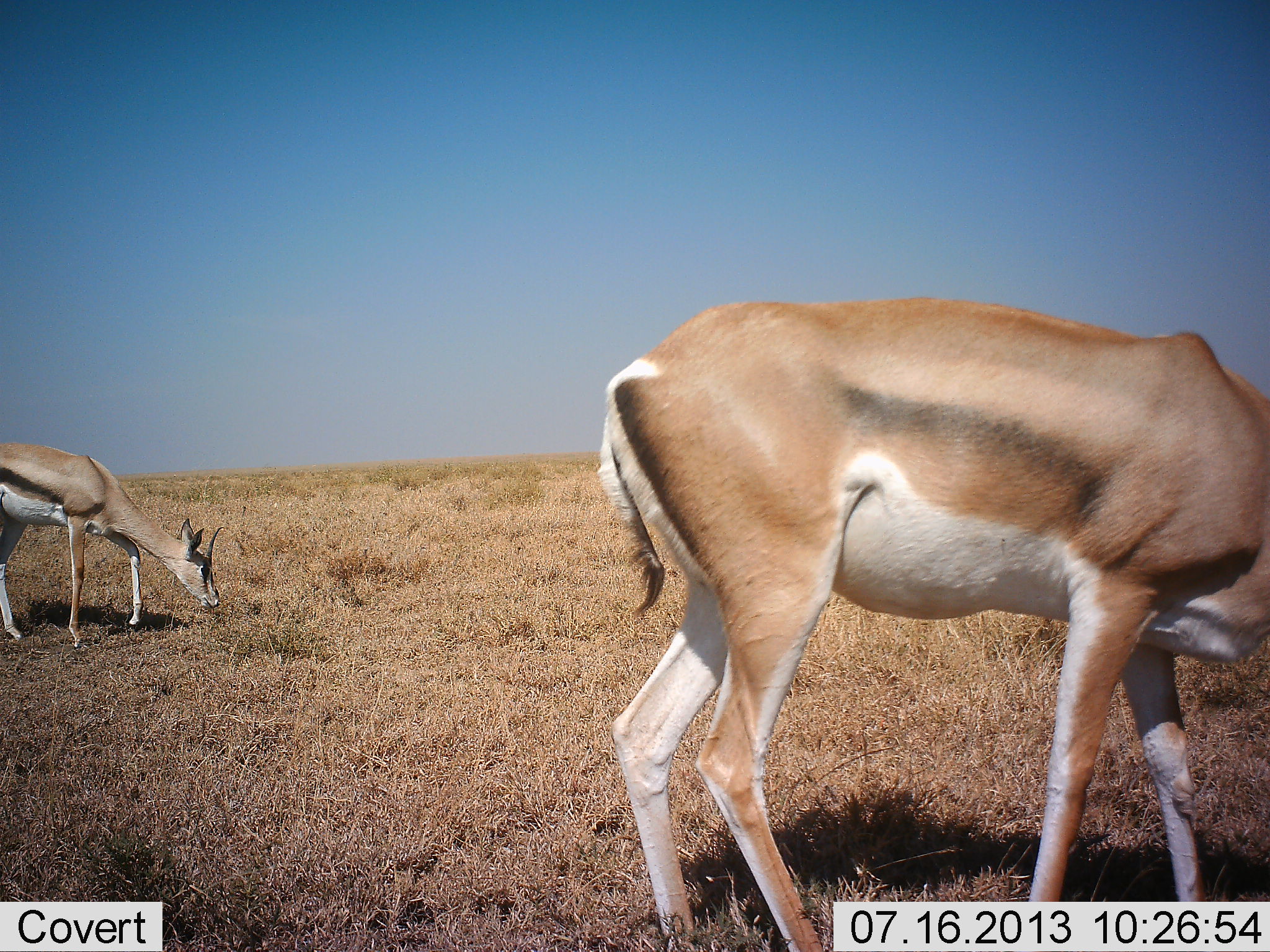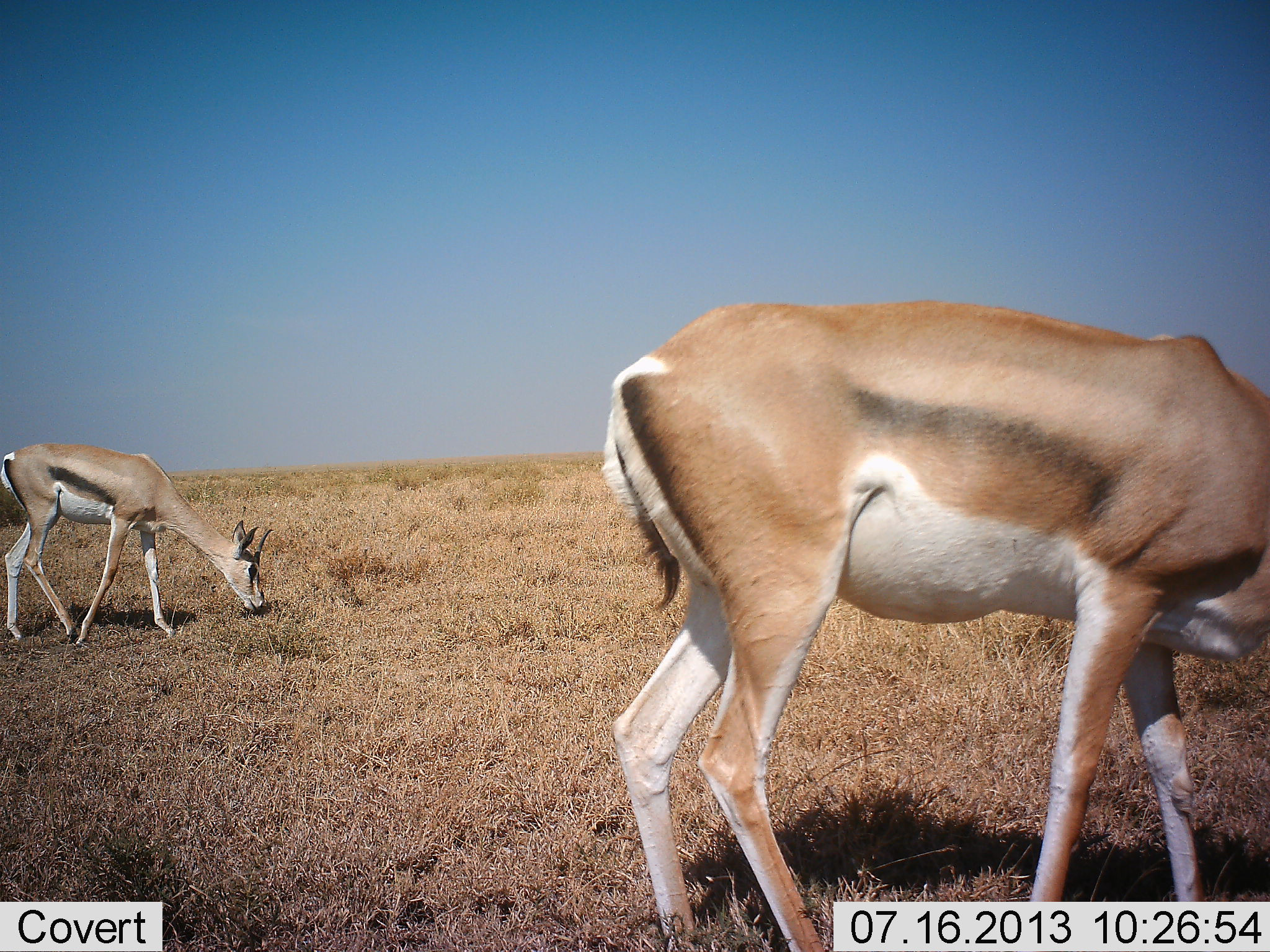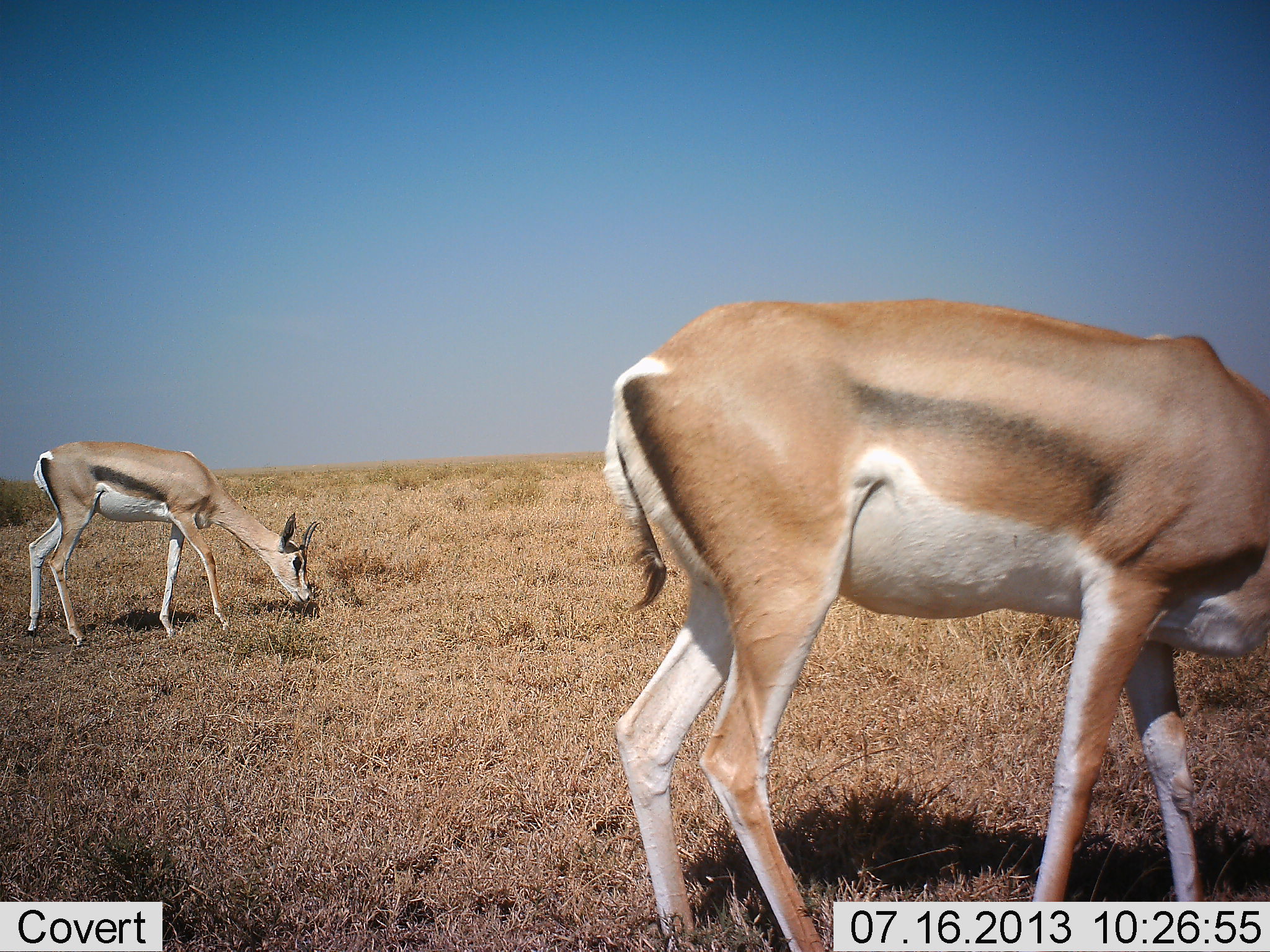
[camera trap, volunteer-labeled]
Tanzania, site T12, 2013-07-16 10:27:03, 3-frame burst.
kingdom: Animalia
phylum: Chordata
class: Mammalia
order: Artiodactyla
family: Bovidae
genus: Eudorcas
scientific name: Eudorcas thomsonii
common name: thomson's gazelle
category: gazellethomsons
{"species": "gazellethomsons (thomson's gazelle) (Eudorcas thomsonii)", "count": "2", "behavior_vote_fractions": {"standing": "16%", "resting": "0%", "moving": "12%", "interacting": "0%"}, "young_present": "4%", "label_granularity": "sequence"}